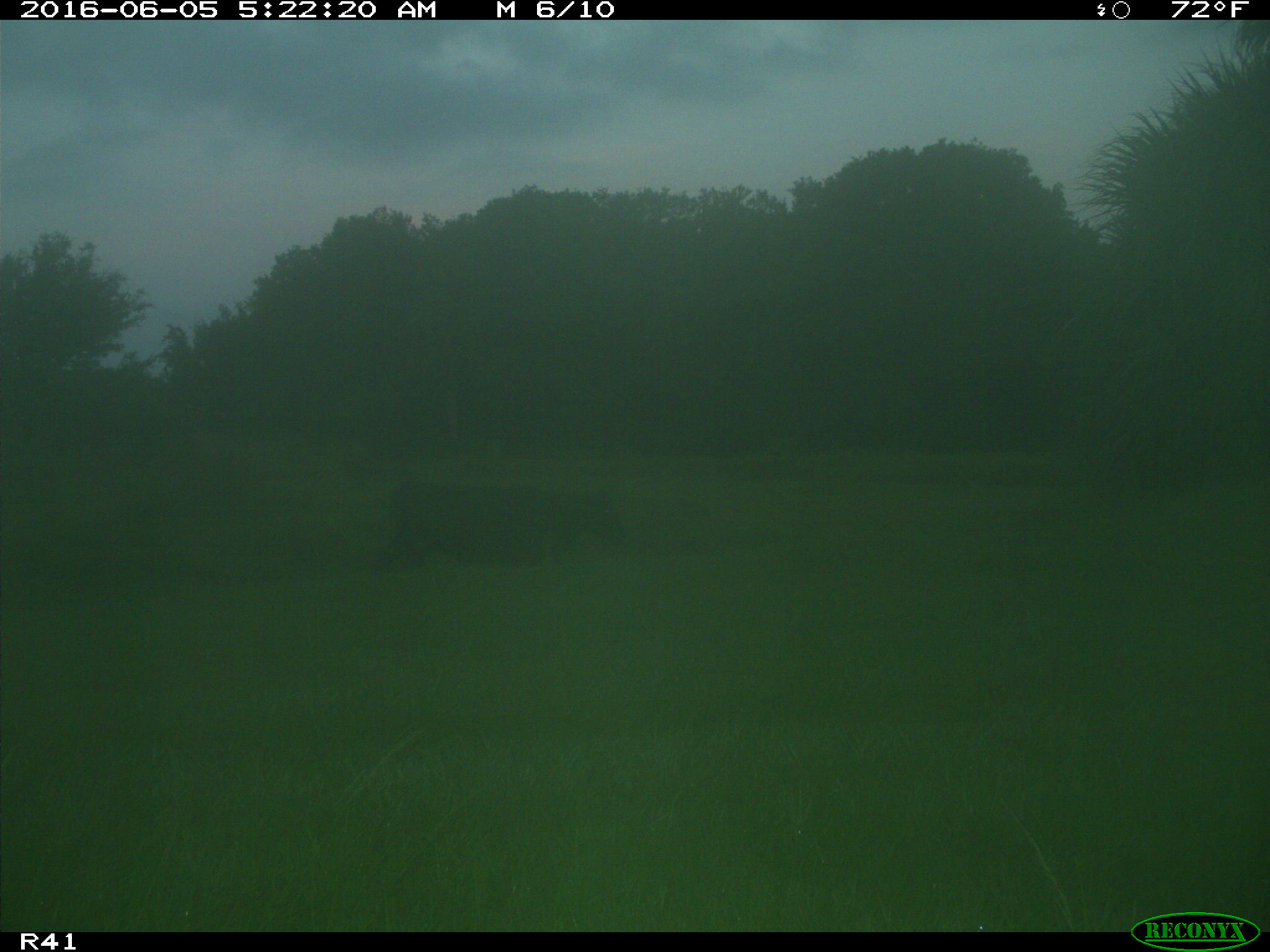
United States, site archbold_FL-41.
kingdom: Animalia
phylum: Chordata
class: Mammalia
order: Artiodactyla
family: Bovidae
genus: Bos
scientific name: Bos taurus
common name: domestic cow